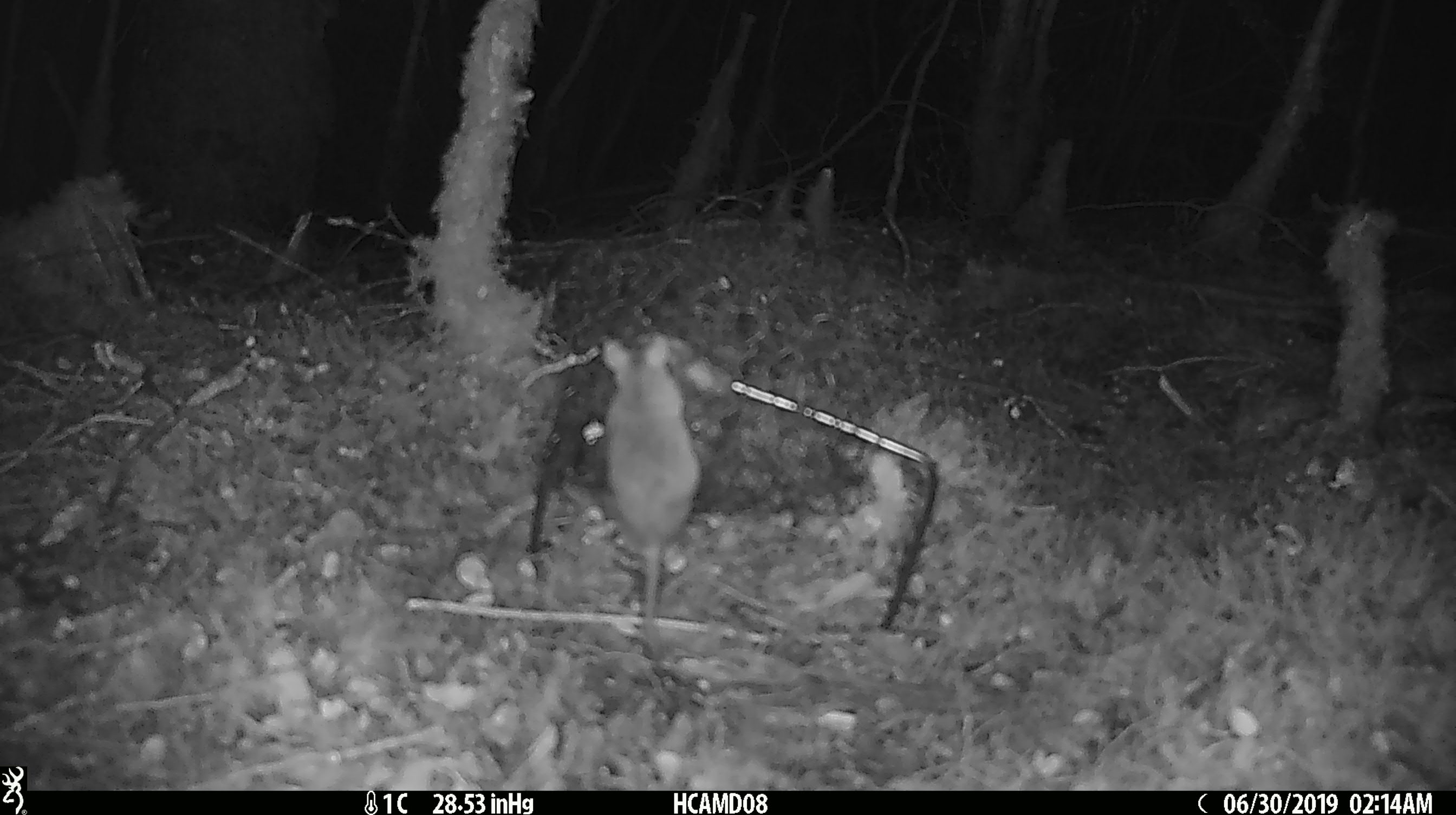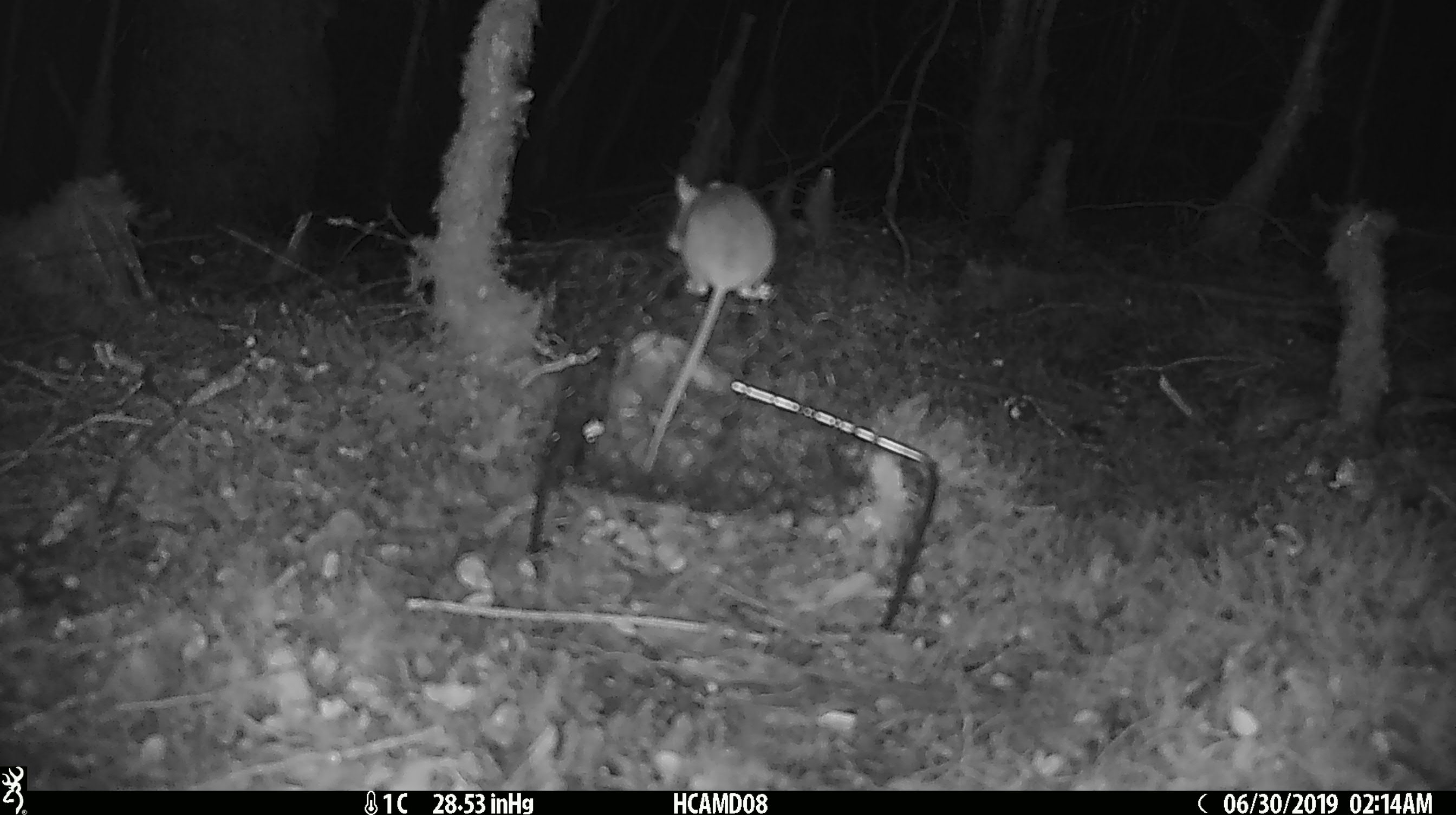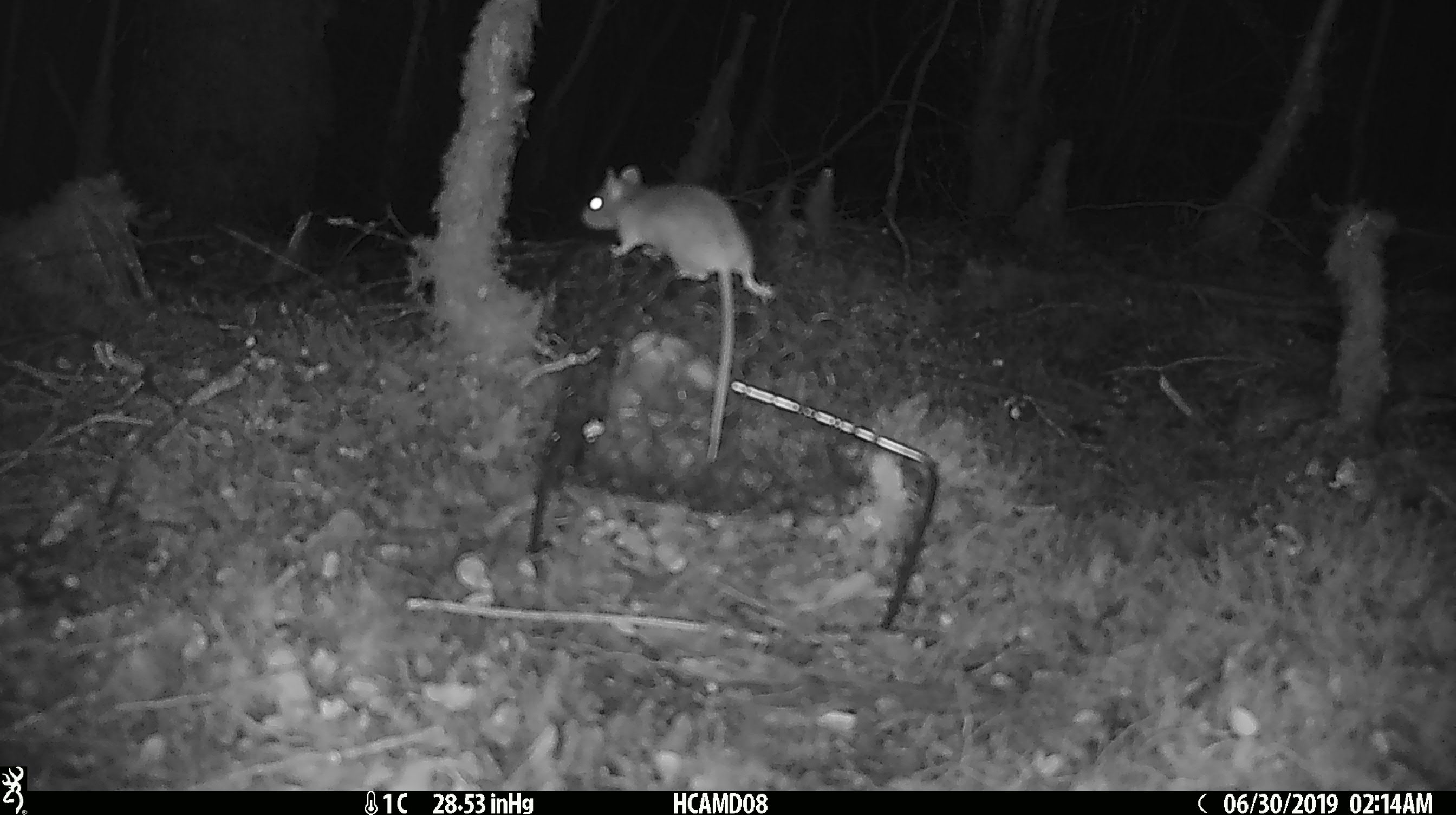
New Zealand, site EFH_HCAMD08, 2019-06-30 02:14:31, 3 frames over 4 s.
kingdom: Animalia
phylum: Chordata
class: Mammalia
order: Rodentia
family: Muridae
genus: Mus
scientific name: Mus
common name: mouse